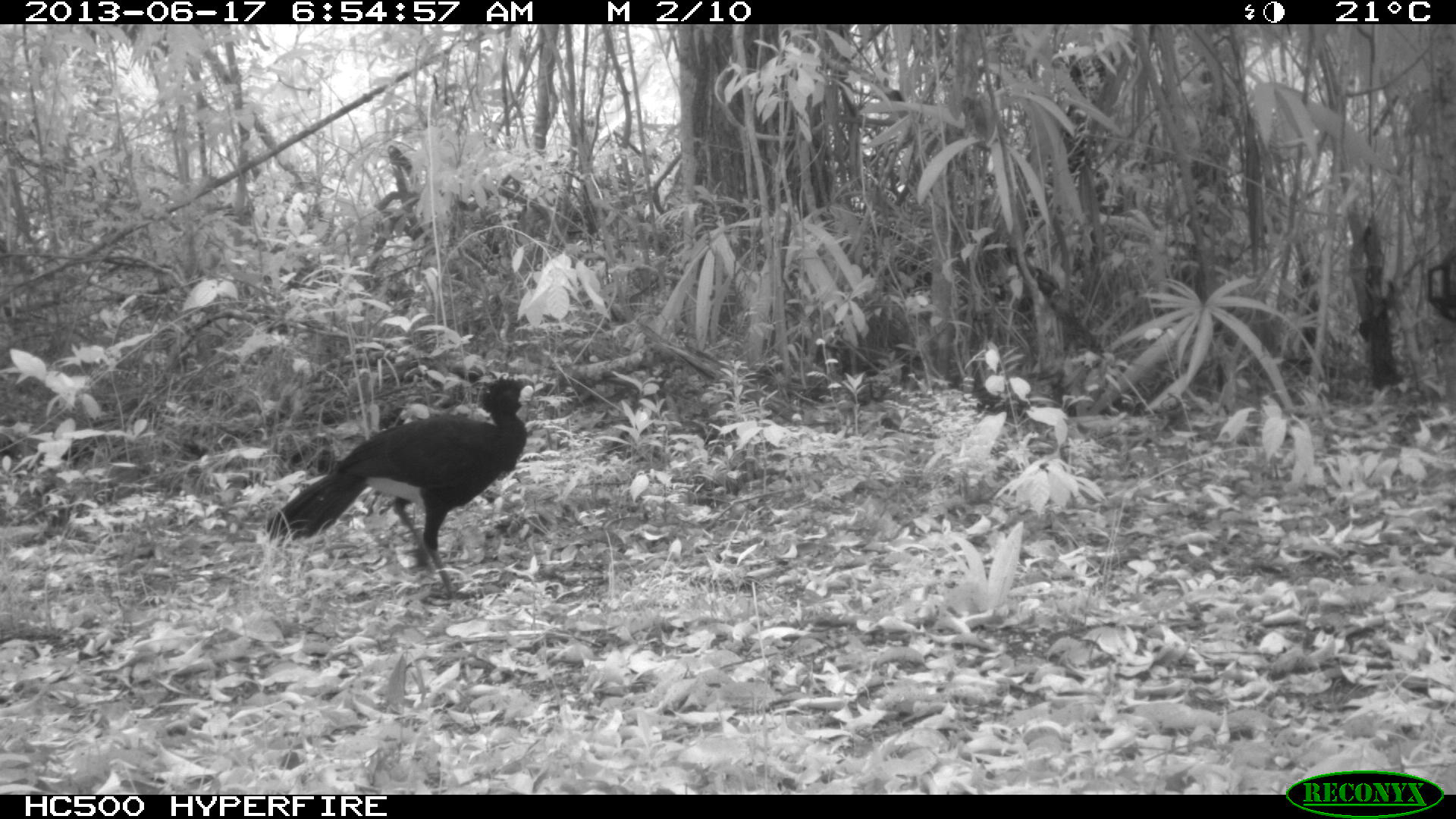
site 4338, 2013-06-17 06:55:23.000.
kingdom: Animalia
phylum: Chordata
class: Aves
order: Galliformes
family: Cracidae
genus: Crax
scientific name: Crax rubra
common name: great curassow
Crax rubra (great curassow), count 1, sex male.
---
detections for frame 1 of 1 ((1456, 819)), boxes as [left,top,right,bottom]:
crax rubra: [262,376,534,610]